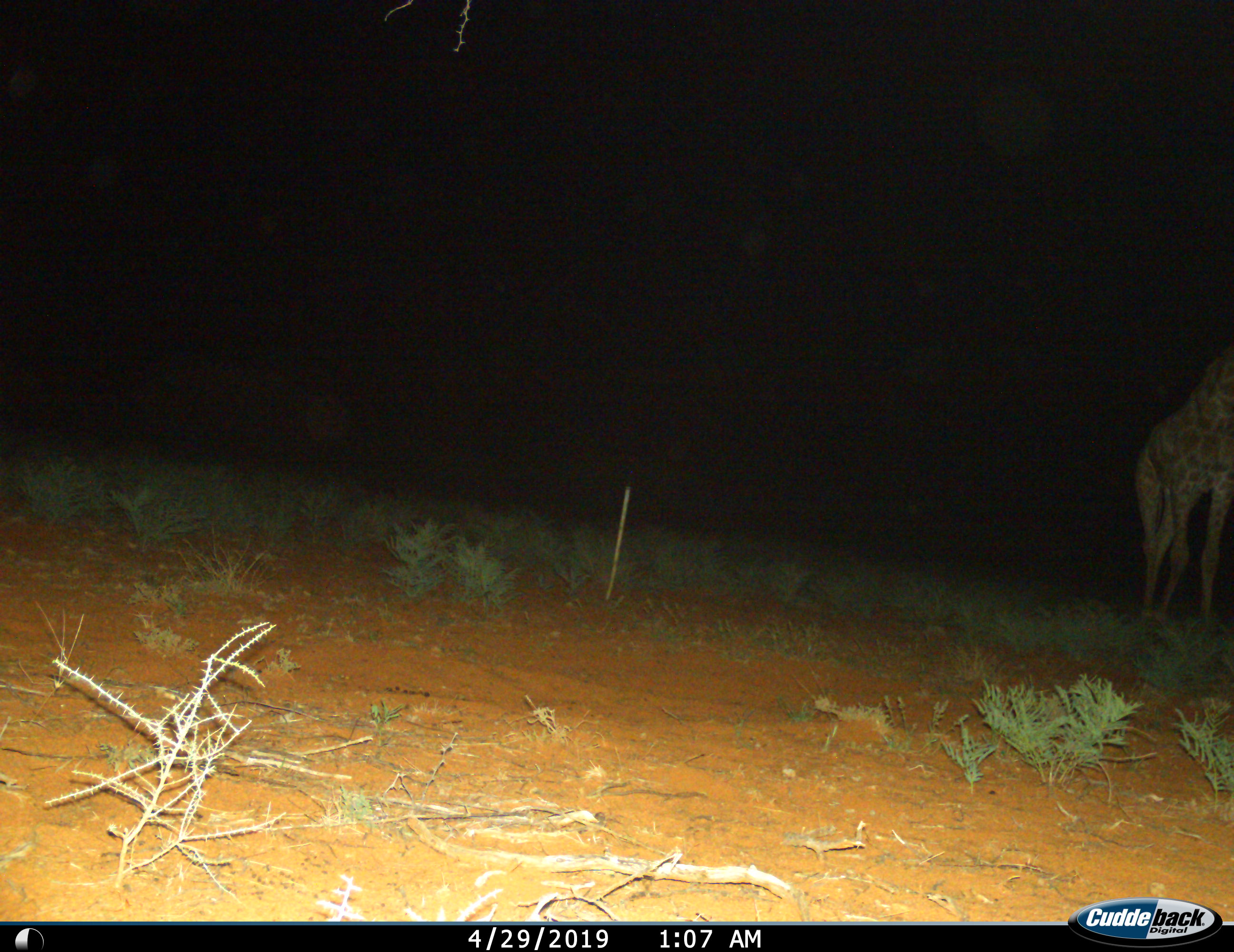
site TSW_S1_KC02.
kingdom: Animalia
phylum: Chordata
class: Mammalia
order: Artiodactyla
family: Giraffidae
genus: Giraffa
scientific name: Giraffa camelopardalis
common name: giraffe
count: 1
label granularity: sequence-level